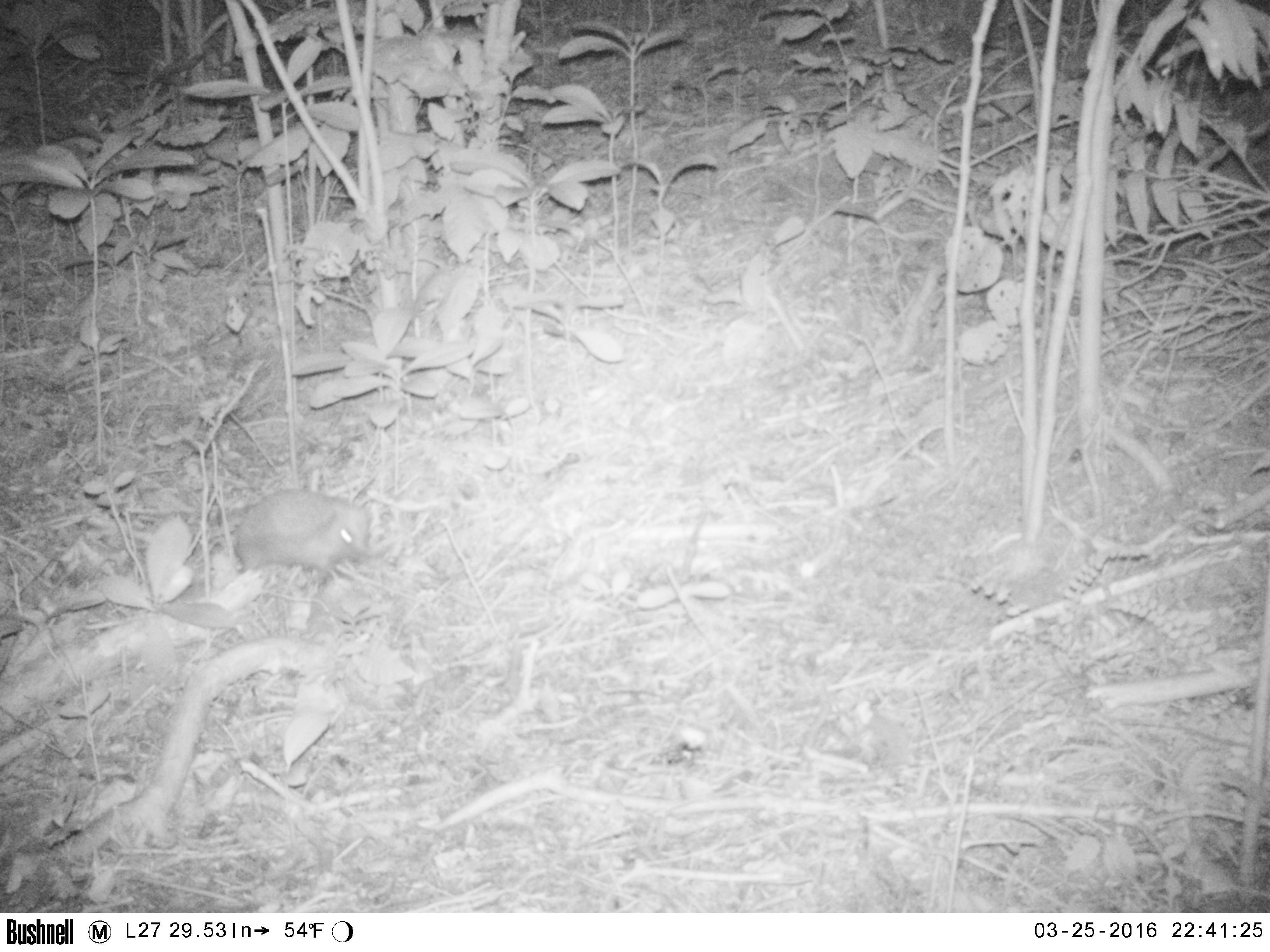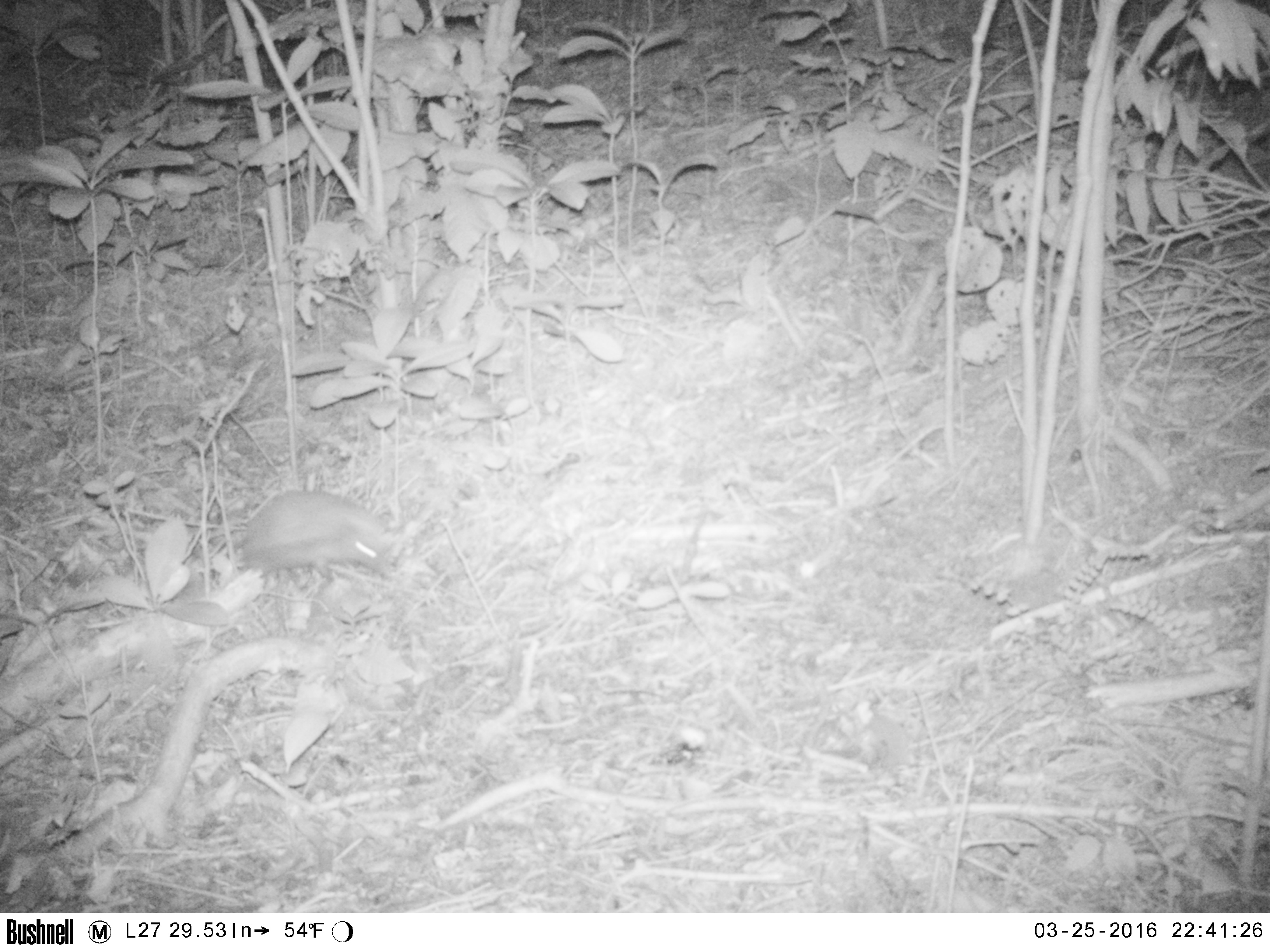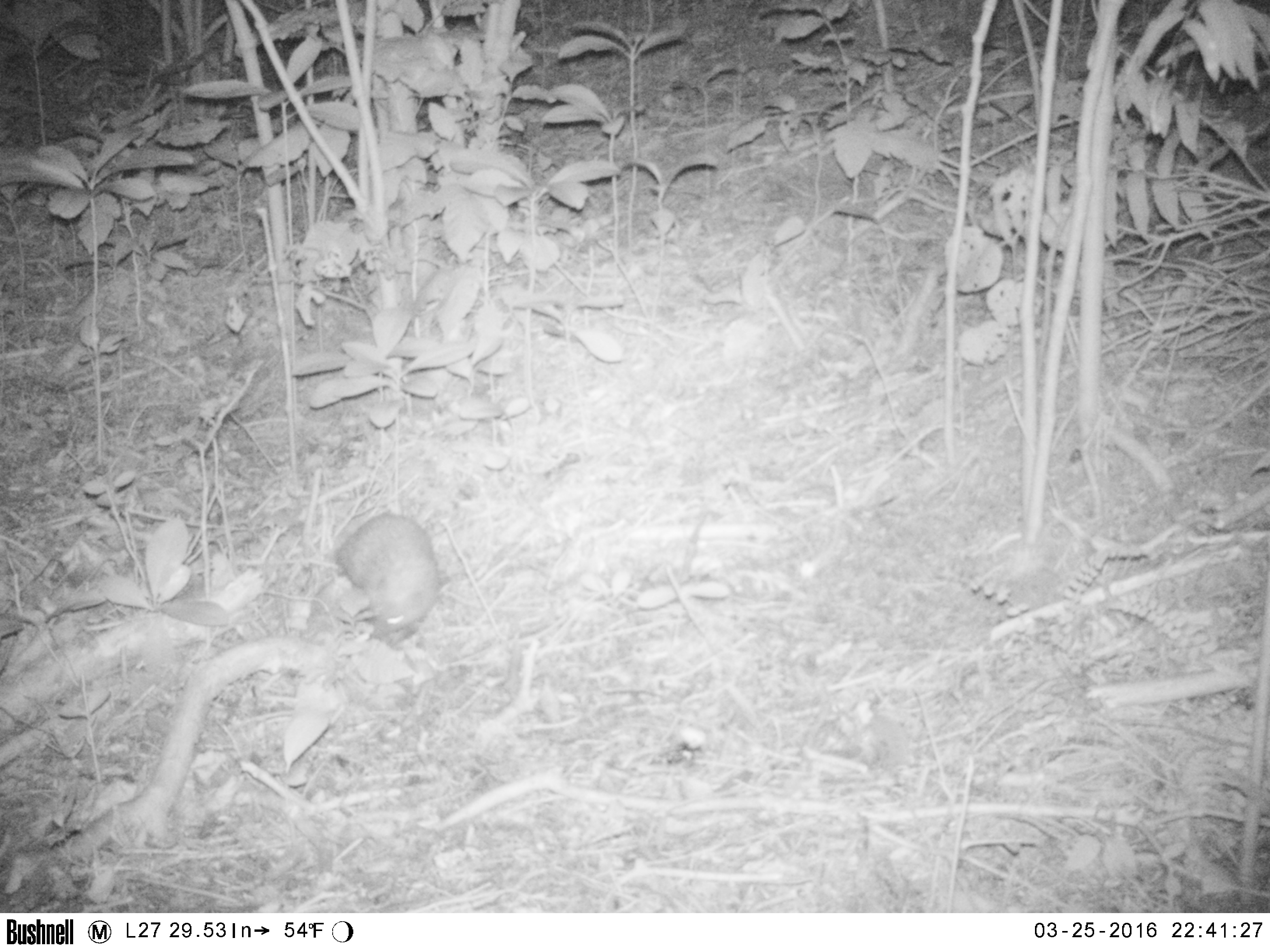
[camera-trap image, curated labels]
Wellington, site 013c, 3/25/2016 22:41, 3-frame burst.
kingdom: Animalia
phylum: Chordata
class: Mammalia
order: Eulipotyphla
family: Erinaceidae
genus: Erinaceus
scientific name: Erinaceus europaeus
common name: hedgehog